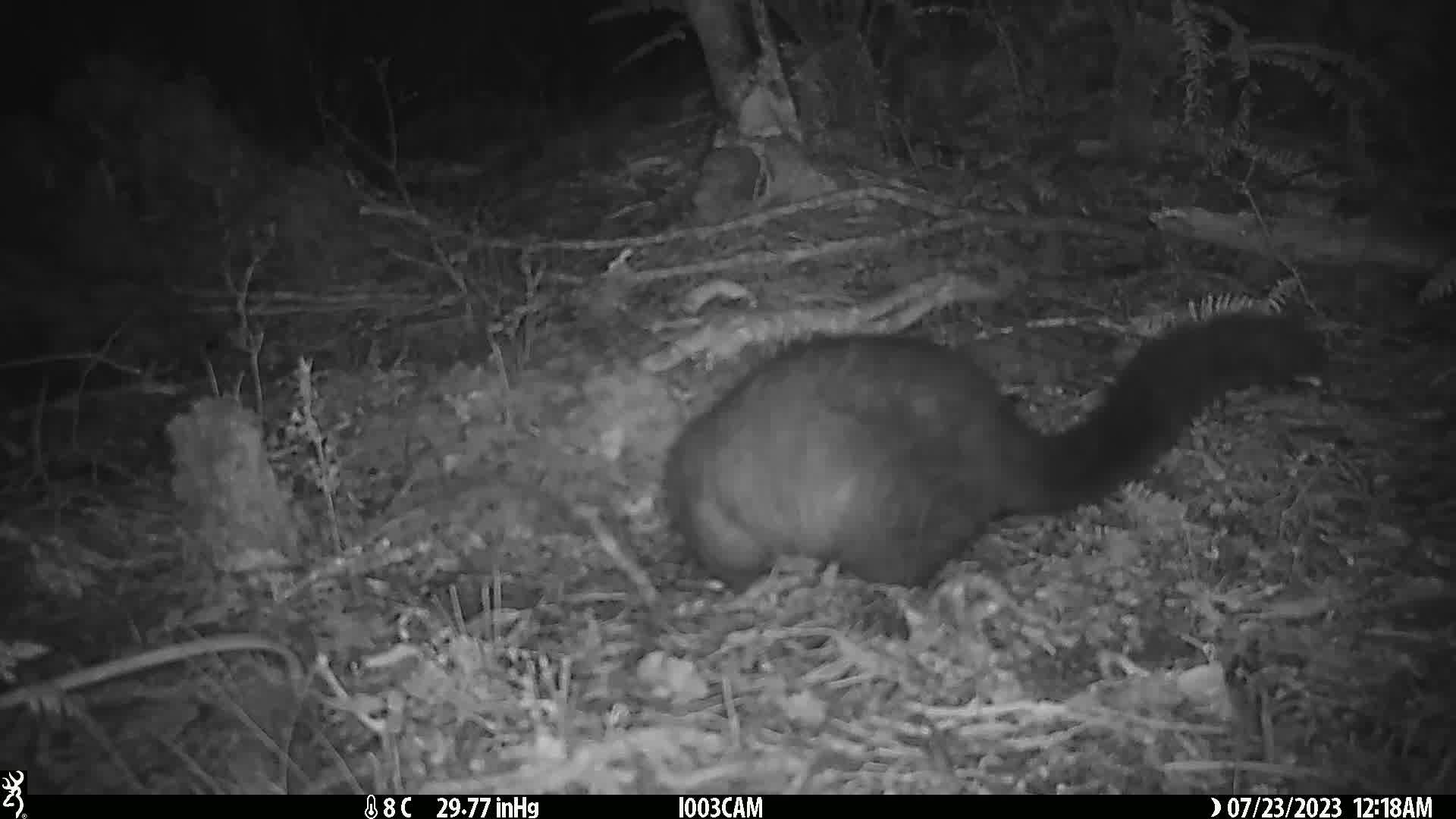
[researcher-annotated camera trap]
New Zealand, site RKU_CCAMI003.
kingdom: Animalia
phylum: Chordata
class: Mammalia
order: Diprotodontia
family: Phalangeridae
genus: Trichosurus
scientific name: Trichosurus vulpecula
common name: common brushtail possum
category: possum